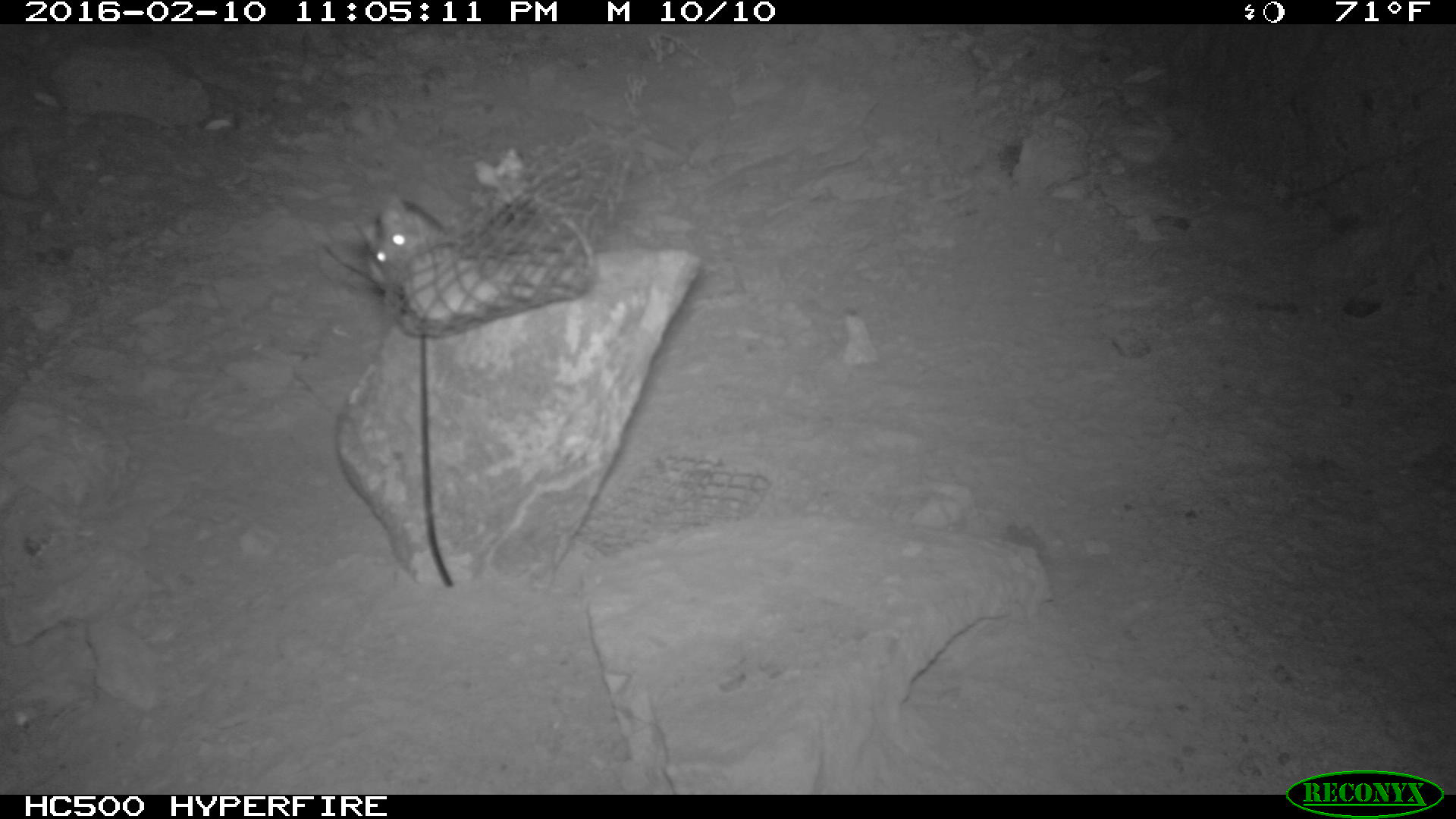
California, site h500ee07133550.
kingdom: Animalia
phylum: Chordata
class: Mammalia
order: Rodentia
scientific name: Rodentia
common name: rodent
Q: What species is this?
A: Rodent (Rodentia).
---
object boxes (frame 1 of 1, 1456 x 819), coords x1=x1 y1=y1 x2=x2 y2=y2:
rodent: x1=356 y1=194 x2=454 y2=293